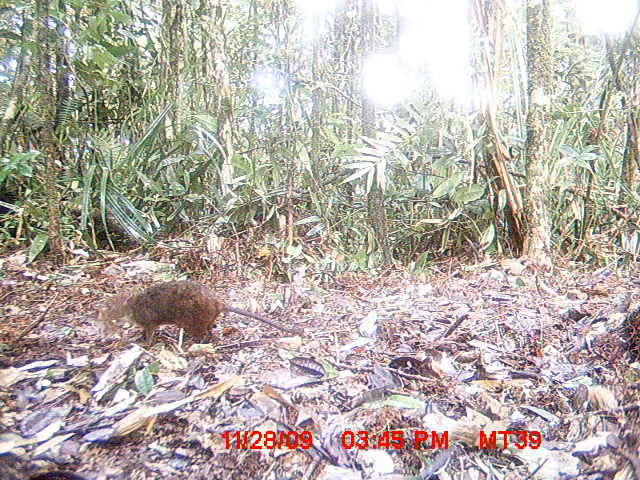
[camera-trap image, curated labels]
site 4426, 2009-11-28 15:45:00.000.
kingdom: Animalia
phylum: Chordata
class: Mammalia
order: Rodentia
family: Nesomyidae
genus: Hypogeomys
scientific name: Hypogeomys antimena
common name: malagasy giant rat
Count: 1.